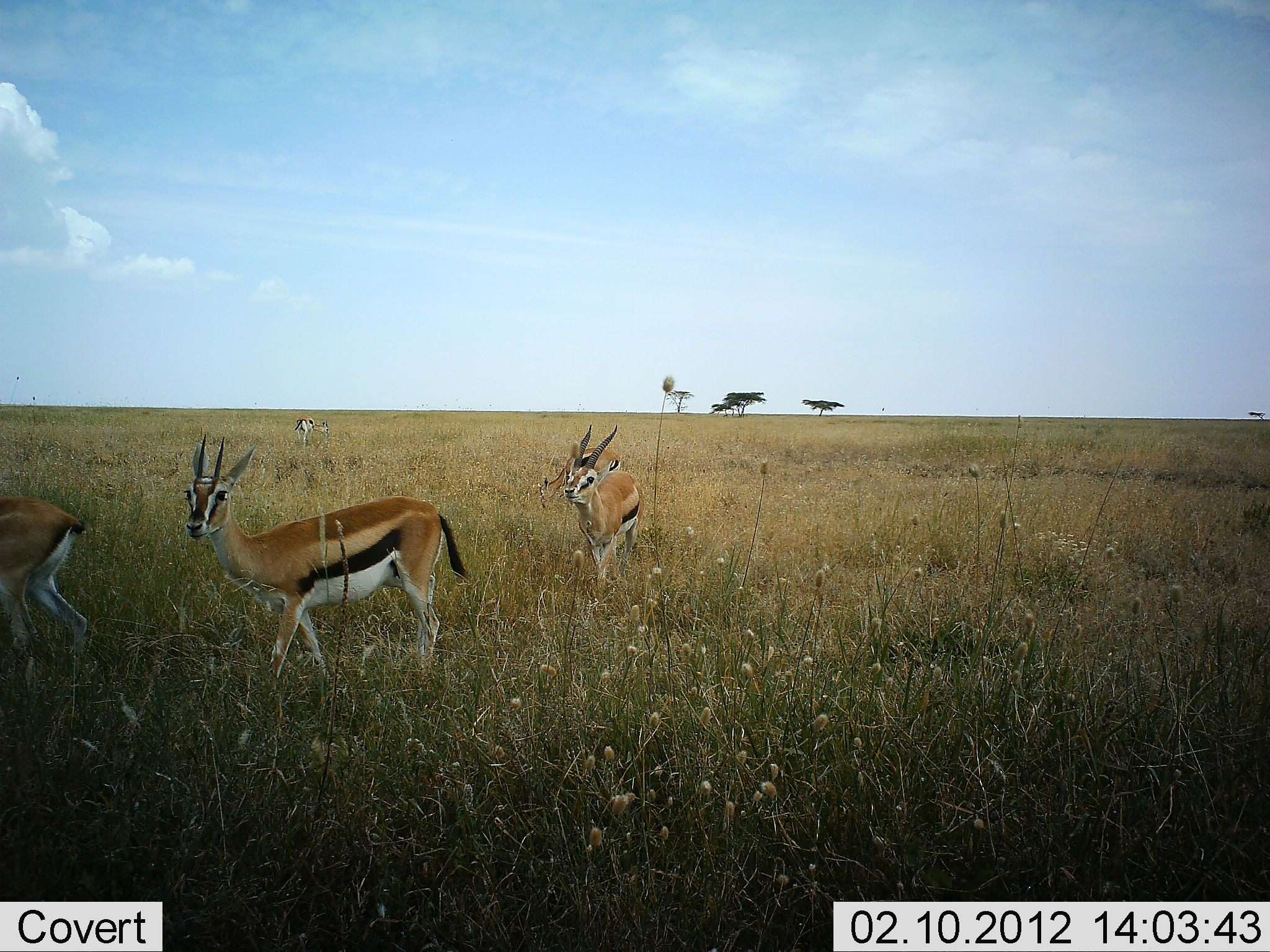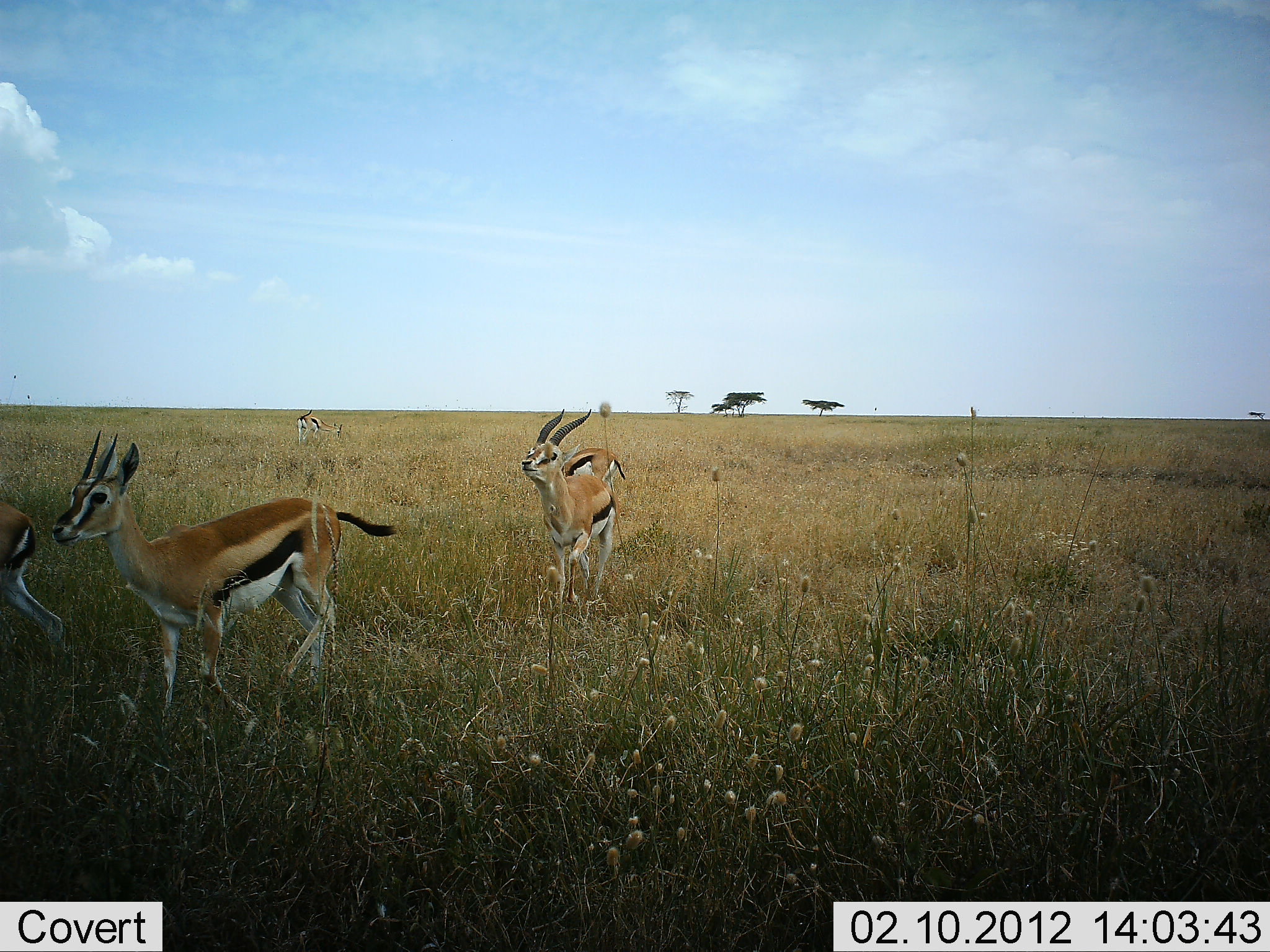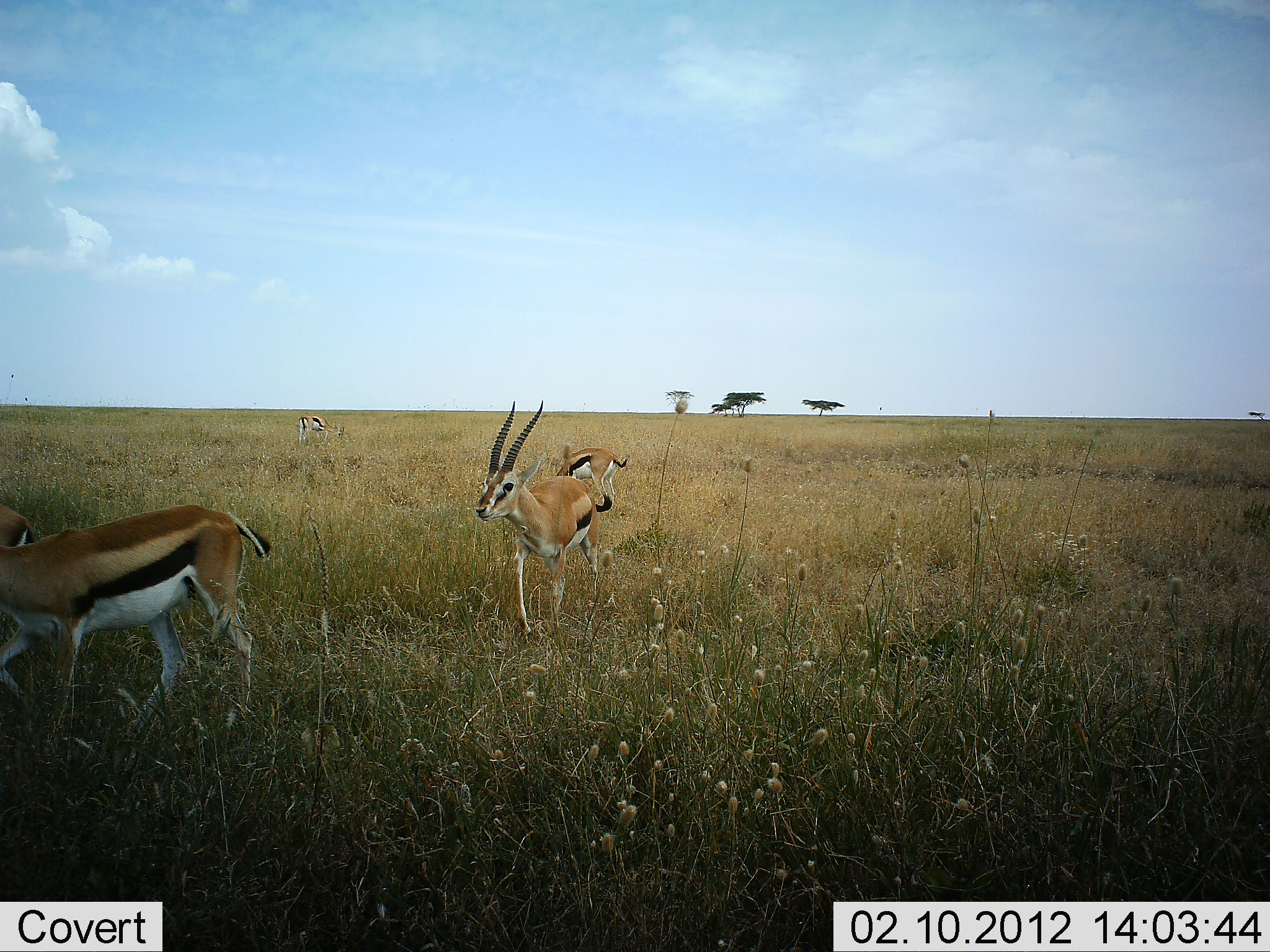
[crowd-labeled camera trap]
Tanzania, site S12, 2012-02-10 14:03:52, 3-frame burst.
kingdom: Animalia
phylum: Chordata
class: Mammalia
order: Artiodactyla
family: Bovidae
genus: Eudorcas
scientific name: Eudorcas thomsonii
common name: thomson's gazelle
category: gazellethomsons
Gazellethomsons (thomson's gazelle) (Eudorcas thomsonii), count 5. Behavior (volunteer vote fractions): standing 27%, resting 0%, moving 92%, interacting 0%. Young present (vote fraction): 0%. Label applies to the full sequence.